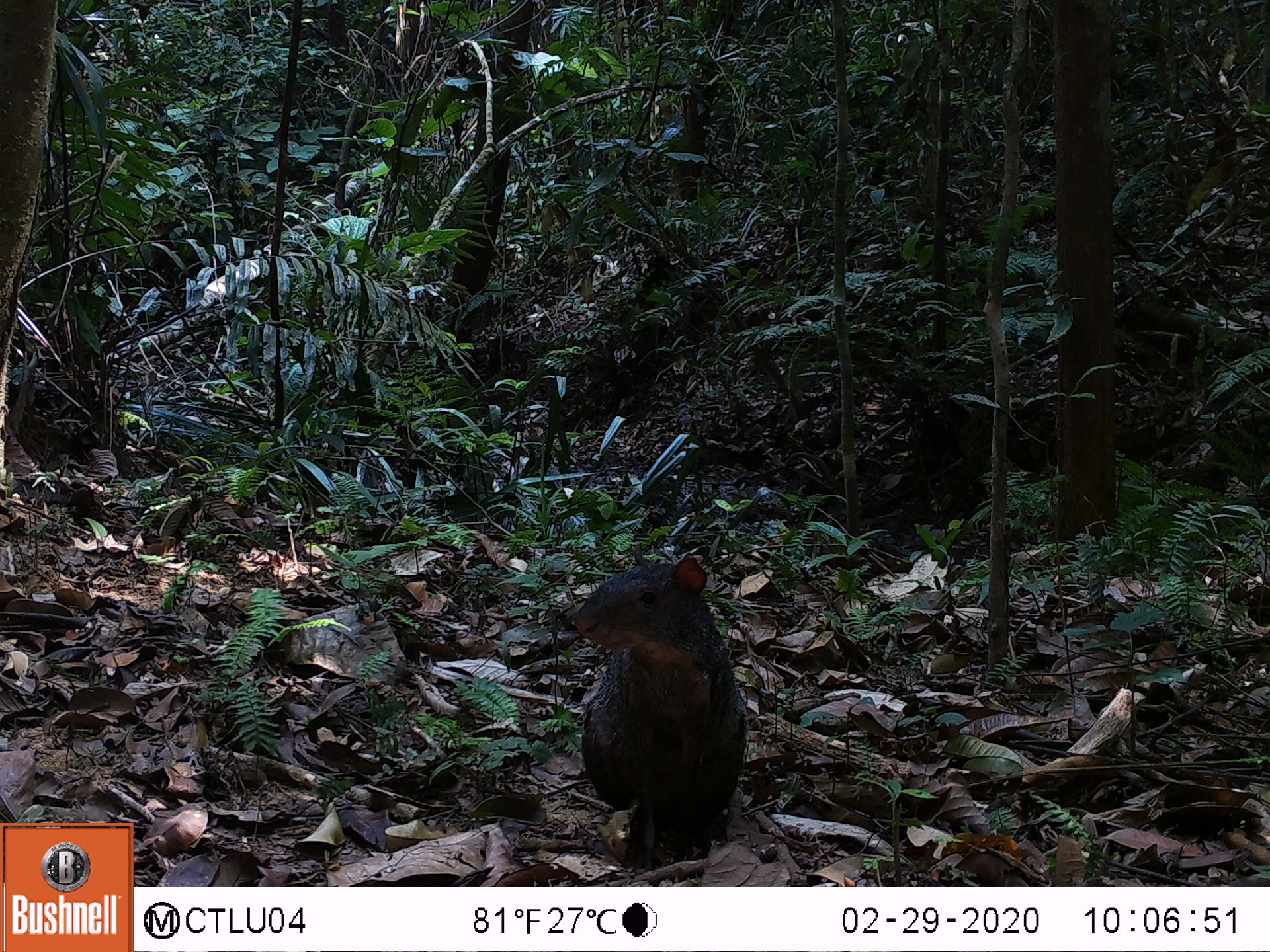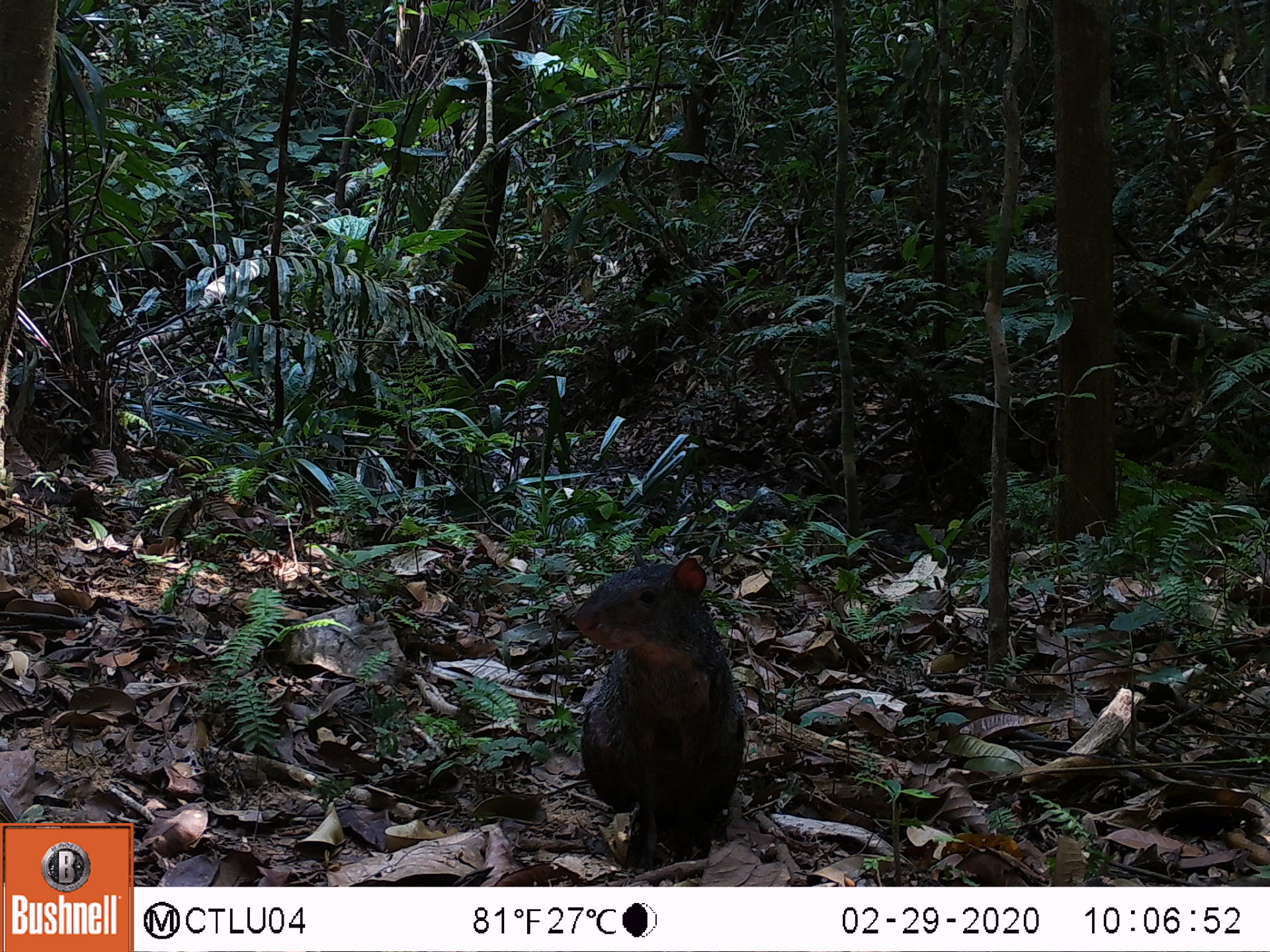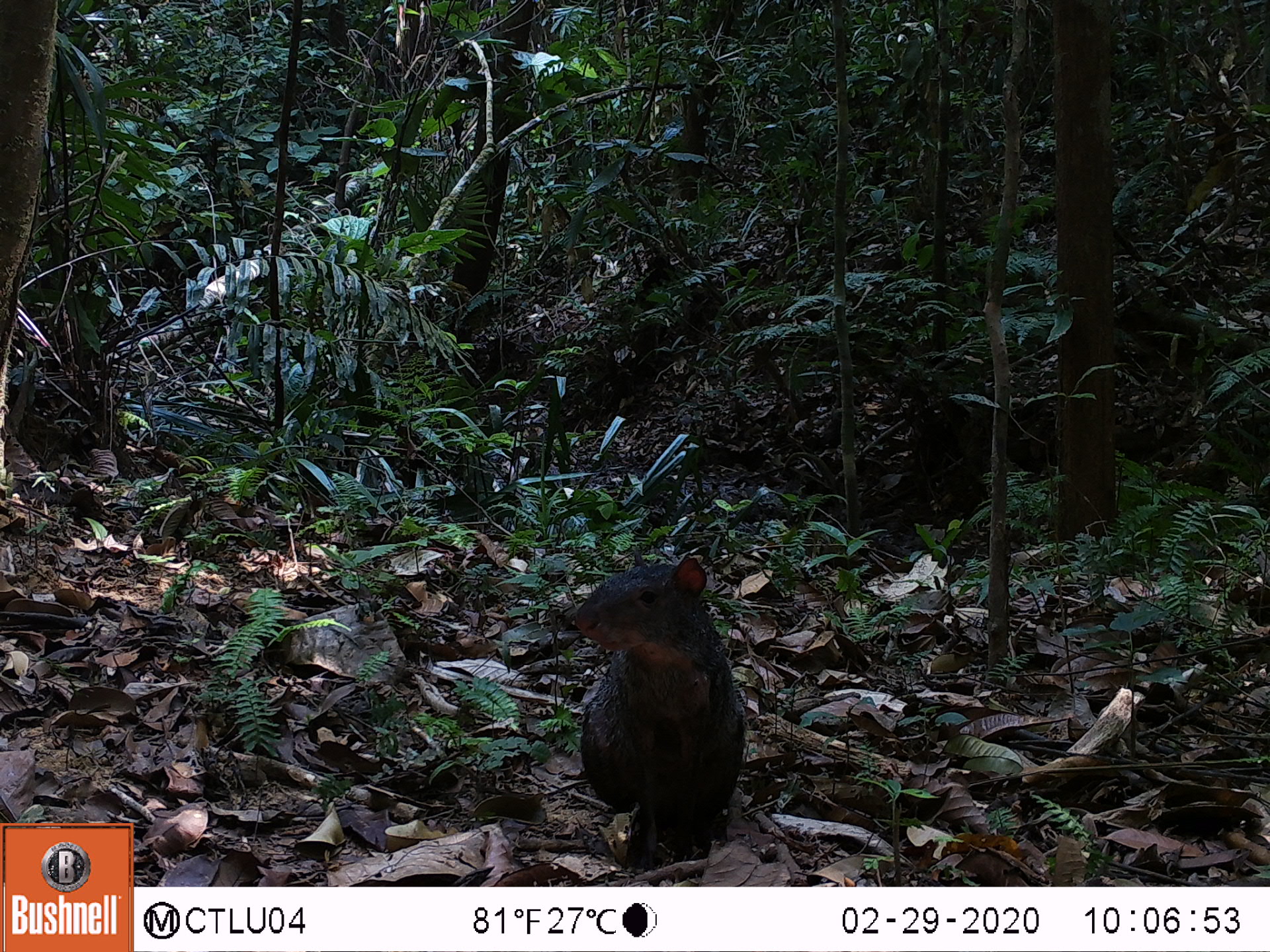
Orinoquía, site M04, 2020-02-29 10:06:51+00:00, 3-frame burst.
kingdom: Animalia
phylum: Chordata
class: Mammalia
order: Rodentia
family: Dasyproctidae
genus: Dasyprocta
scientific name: Dasyprocta fuliginosa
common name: black agouti